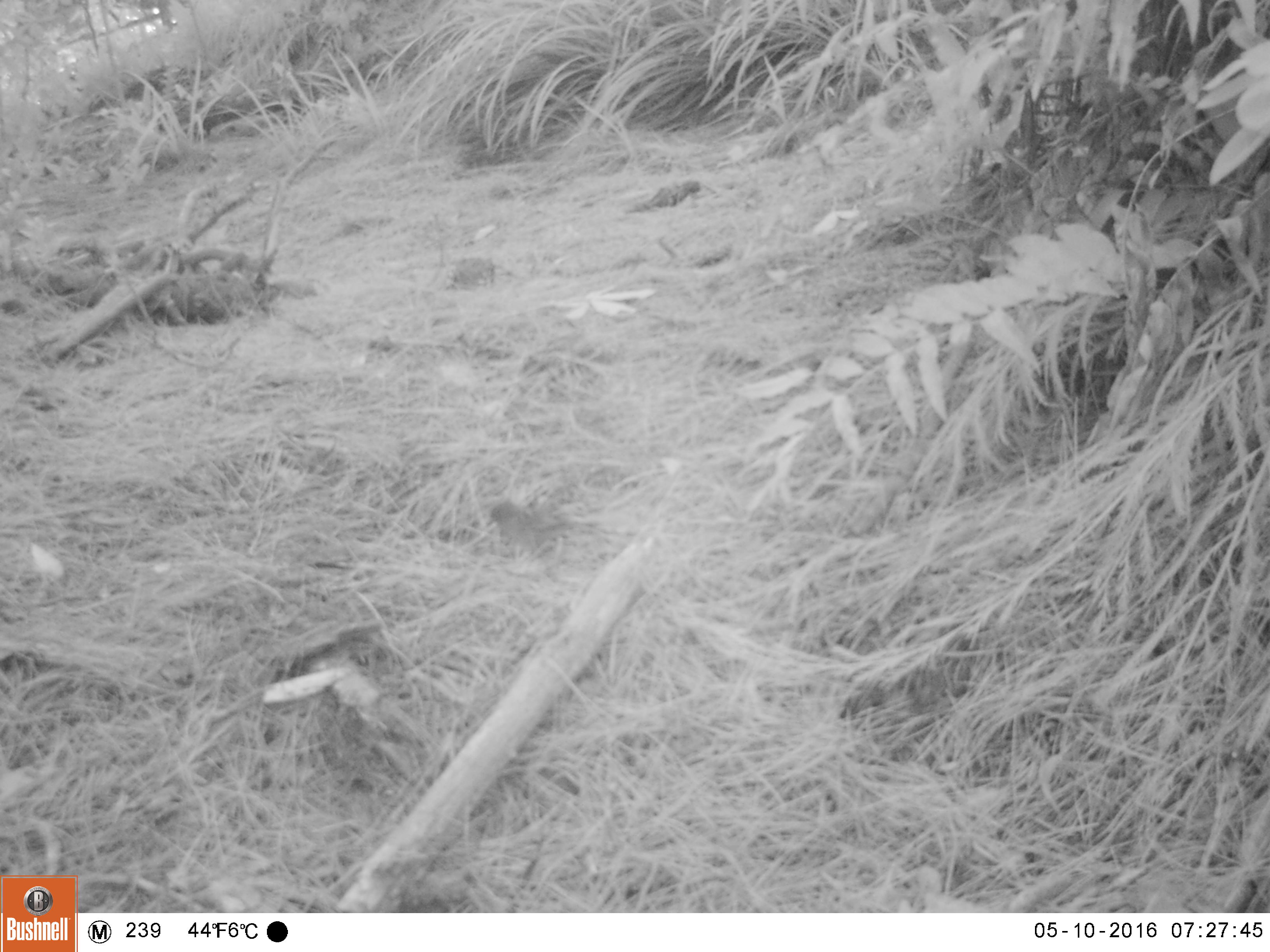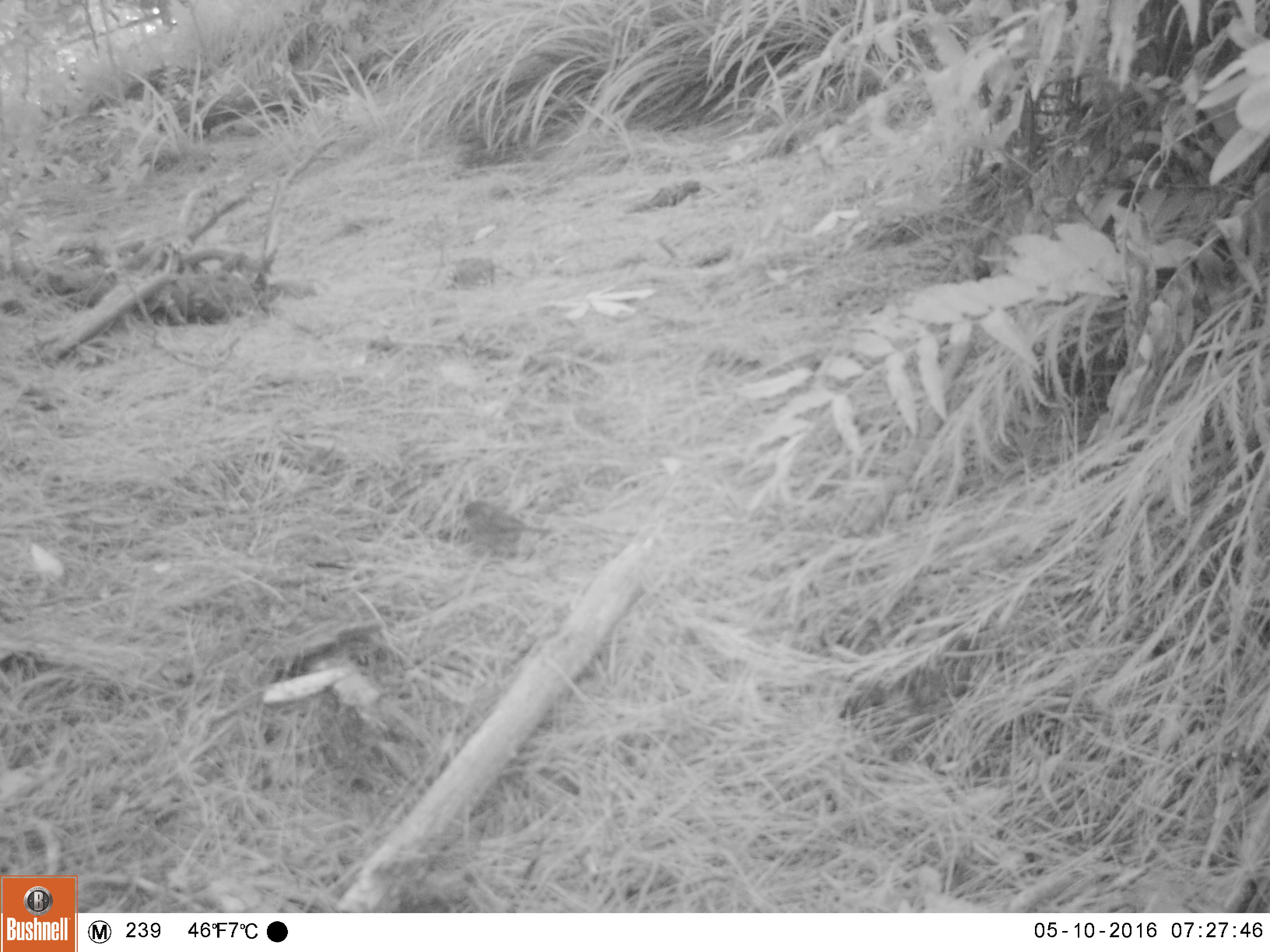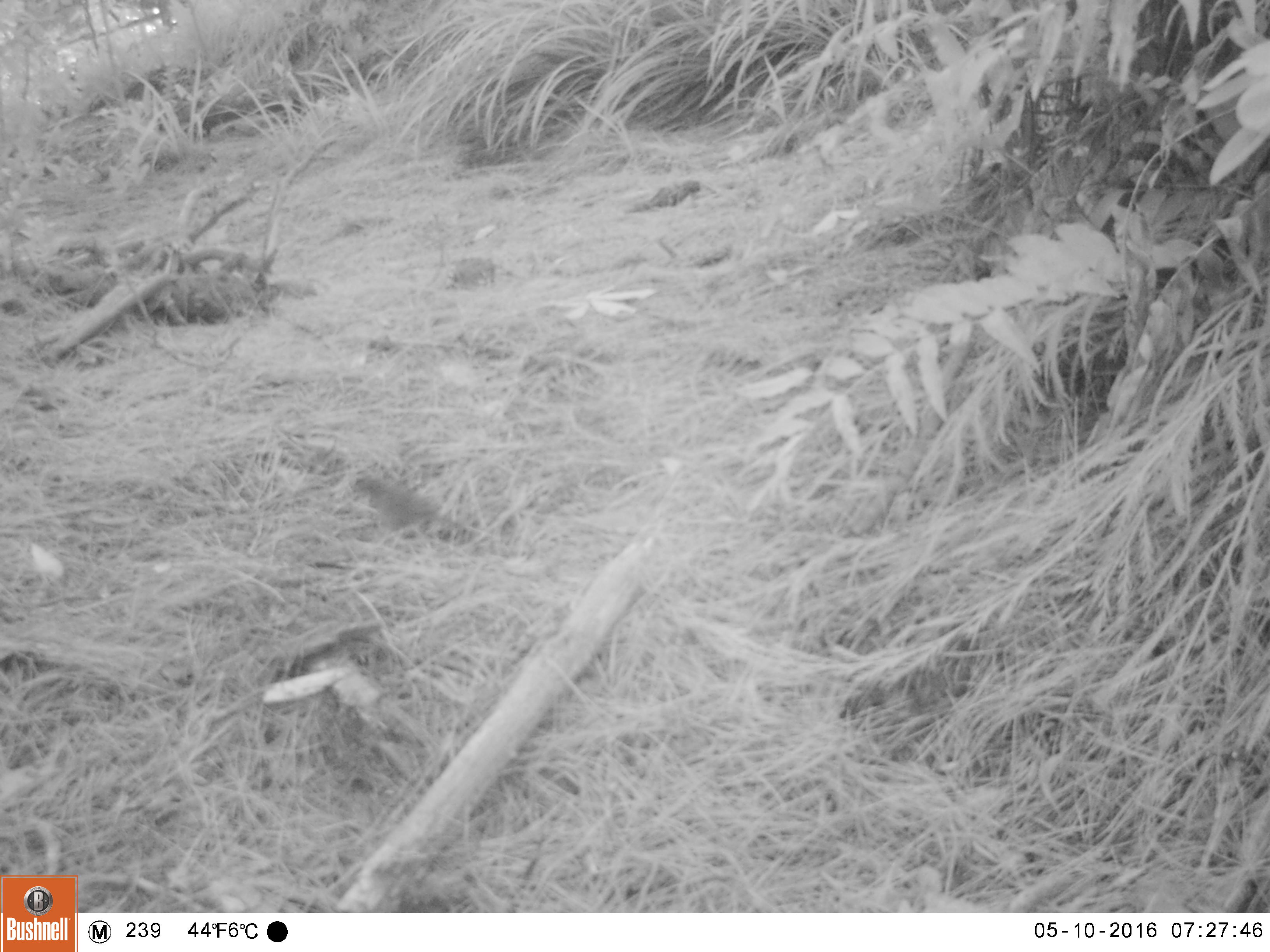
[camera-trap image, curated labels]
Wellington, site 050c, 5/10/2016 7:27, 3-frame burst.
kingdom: Animalia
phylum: Chordata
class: Aves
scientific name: Aves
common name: bird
Bird (Aves).